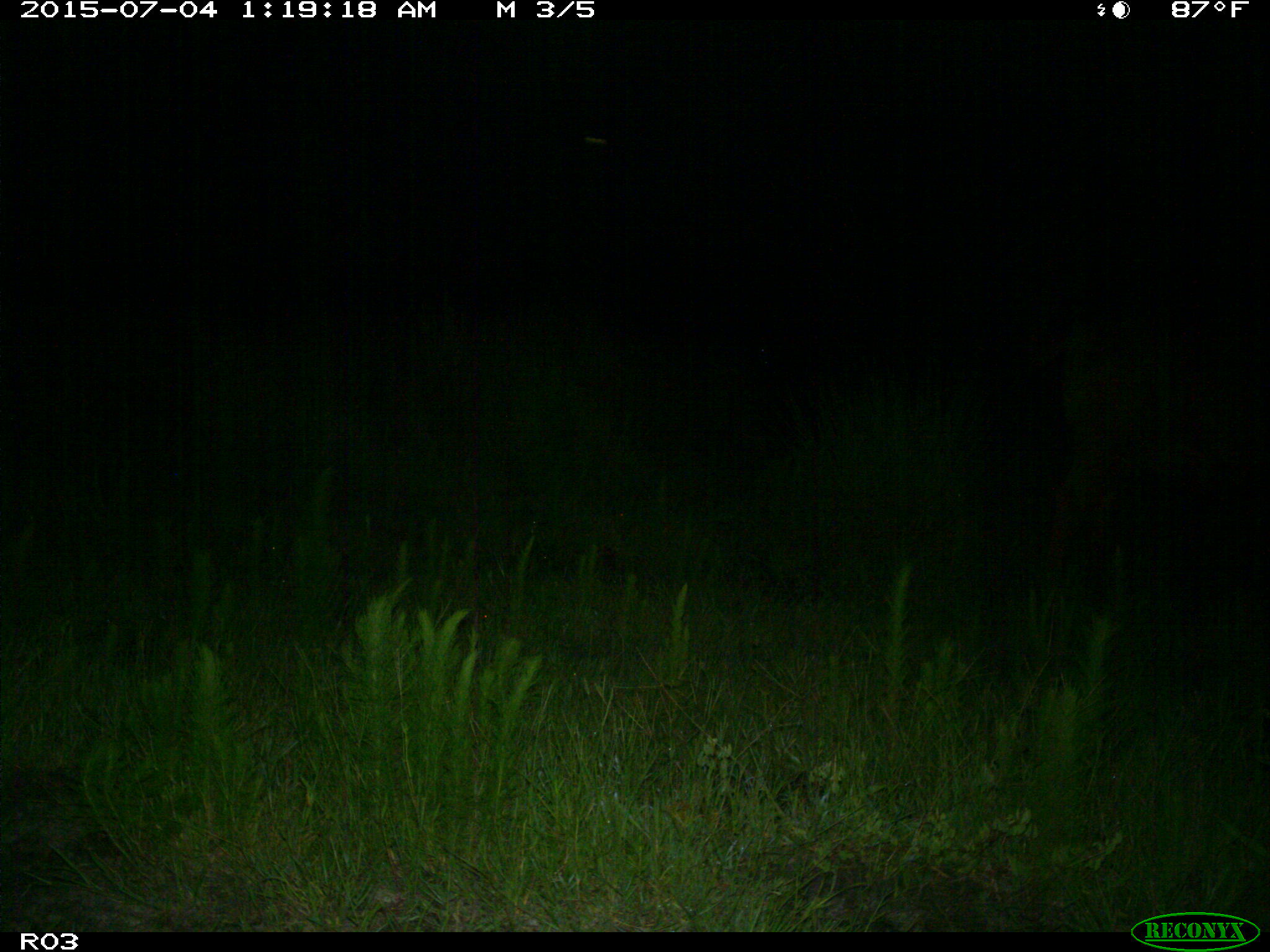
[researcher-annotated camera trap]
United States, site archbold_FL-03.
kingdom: Animalia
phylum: Chordata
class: Mammalia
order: Artiodactyla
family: Bovidae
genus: Bos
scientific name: Bos taurus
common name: domestic cow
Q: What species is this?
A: Bos taurus (domestic cow).